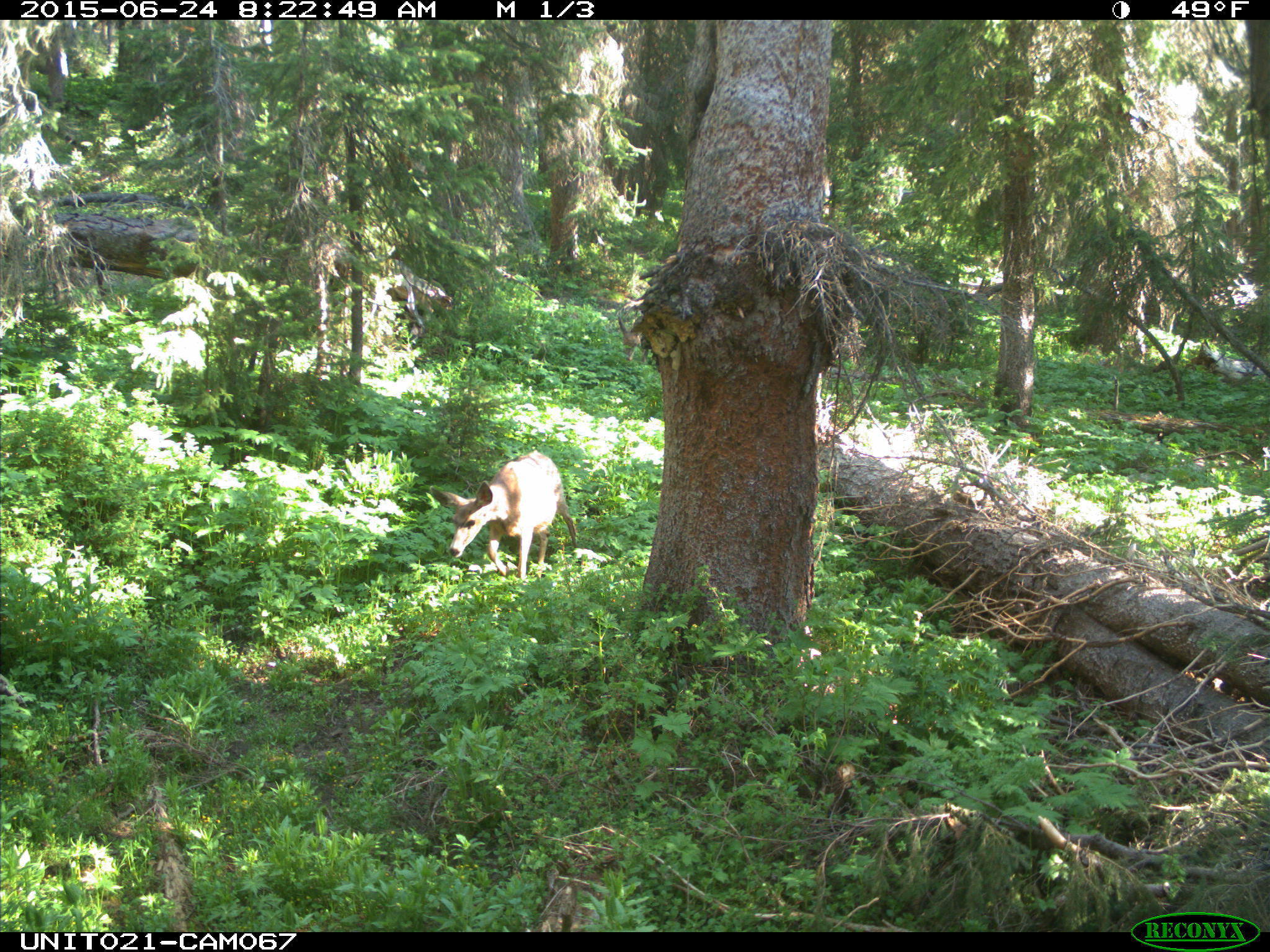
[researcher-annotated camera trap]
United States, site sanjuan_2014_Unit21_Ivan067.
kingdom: Animalia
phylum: Chordata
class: Mammalia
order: Artiodactyla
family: Cervidae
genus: Odocoileus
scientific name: Odocoileus hemionus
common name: mule deer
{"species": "Odocoileus hemionus (mule deer)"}